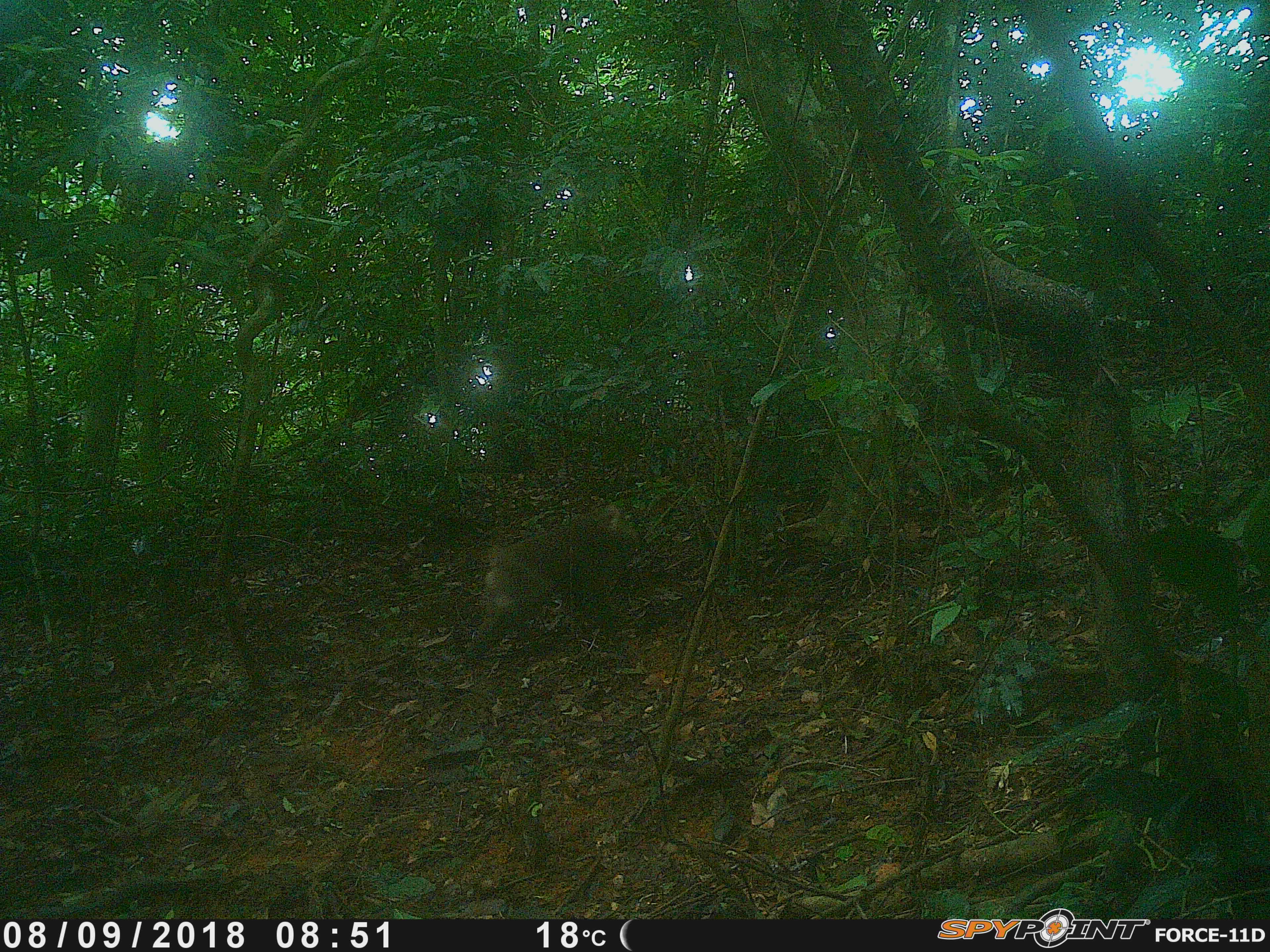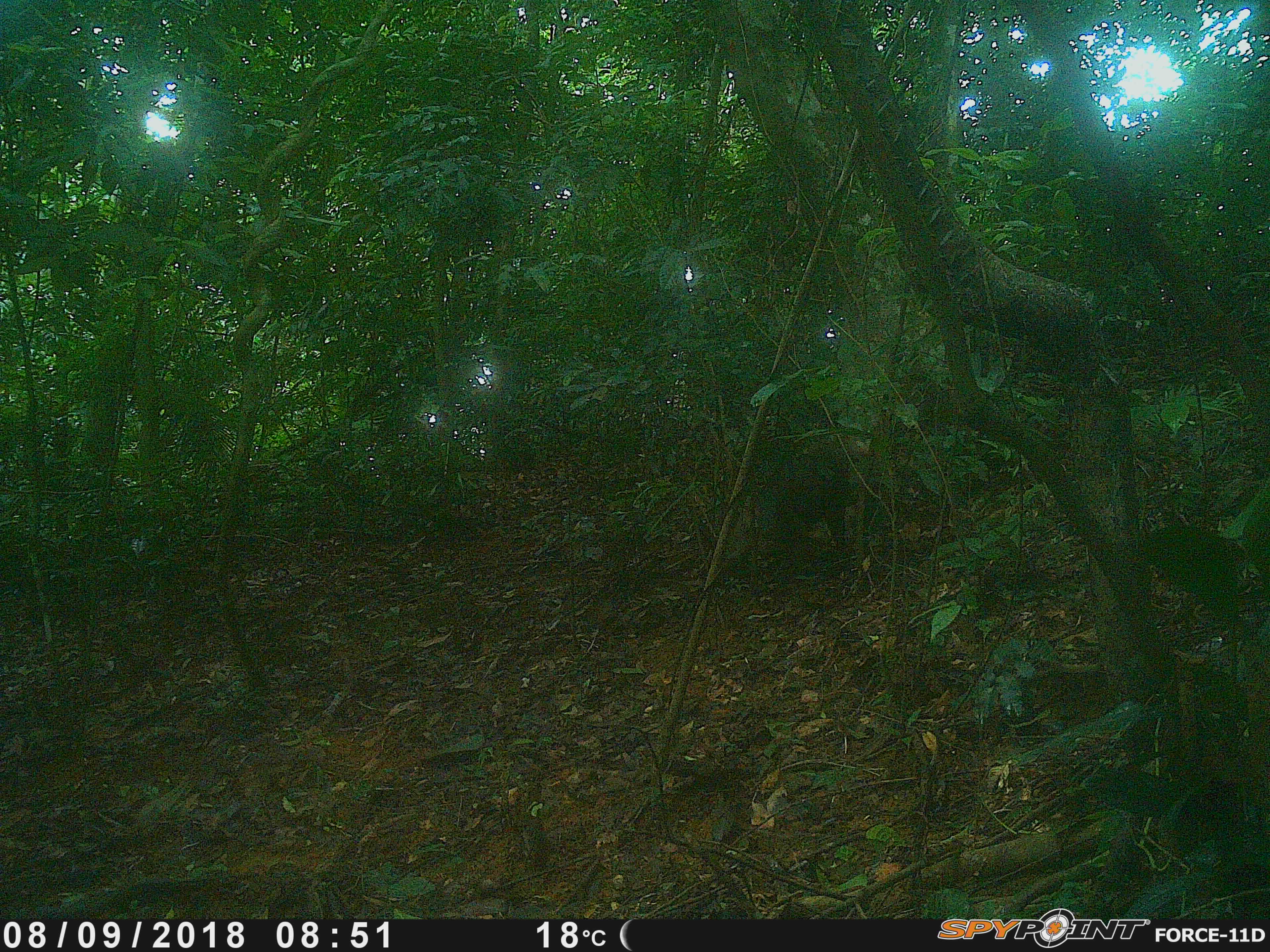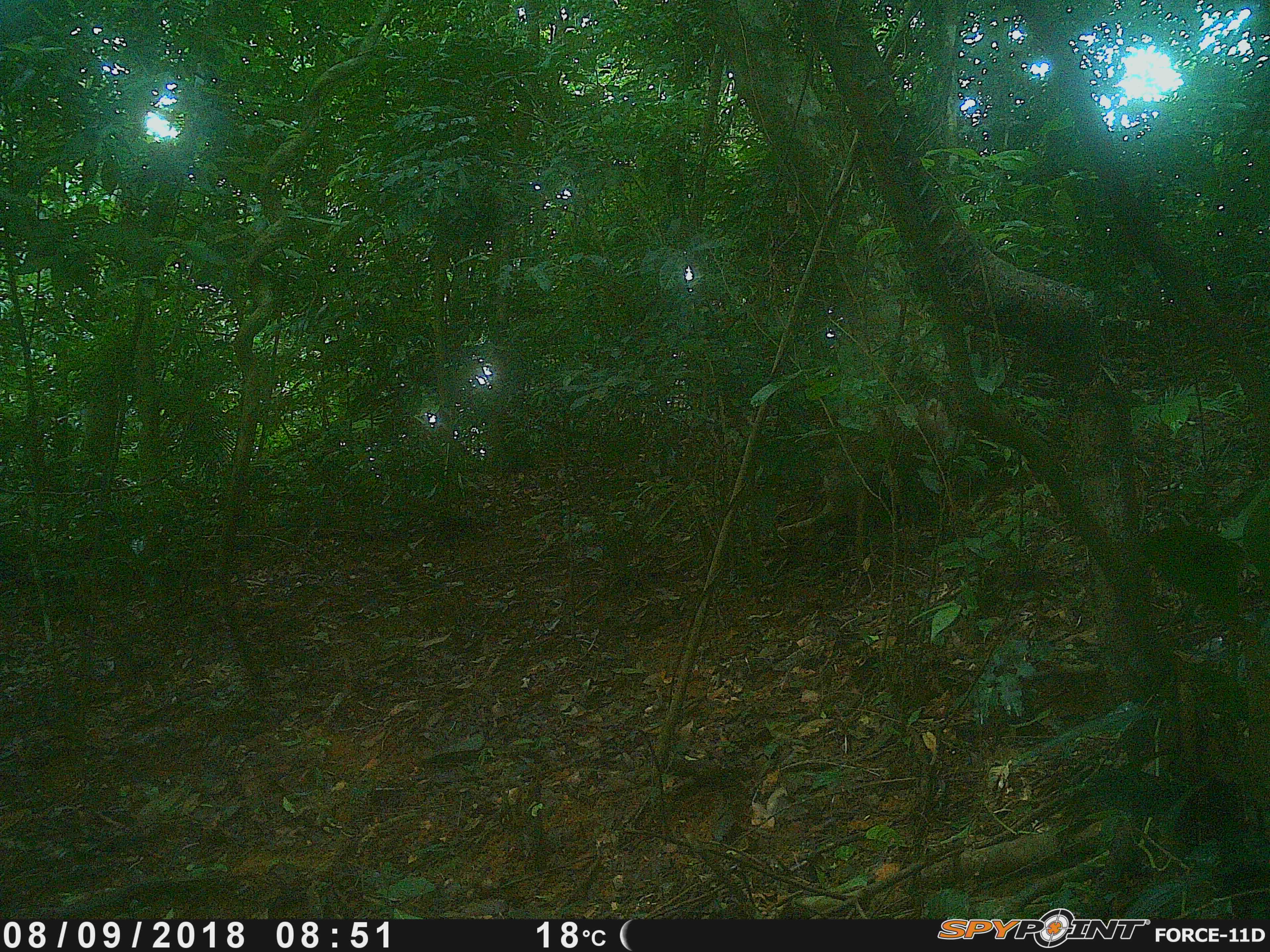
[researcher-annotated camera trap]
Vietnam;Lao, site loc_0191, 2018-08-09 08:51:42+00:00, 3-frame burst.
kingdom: Animalia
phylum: Chordata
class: Mammalia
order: Primates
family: Cercopithecidae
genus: Macaca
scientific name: Macaca nemestrina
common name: pig-tailed macaque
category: pig tailed macaque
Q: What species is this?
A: Pig tailed macaque (pig-tailed macaque) (Macaca nemestrina).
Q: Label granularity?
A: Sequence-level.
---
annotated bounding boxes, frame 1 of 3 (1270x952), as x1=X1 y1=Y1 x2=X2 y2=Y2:
pig tailed macaque: x1=461 y1=503 x2=638 y2=663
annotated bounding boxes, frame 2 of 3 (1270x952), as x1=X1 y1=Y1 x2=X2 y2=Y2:
pig tailed macaque: x1=755 y1=431 x2=880 y2=555